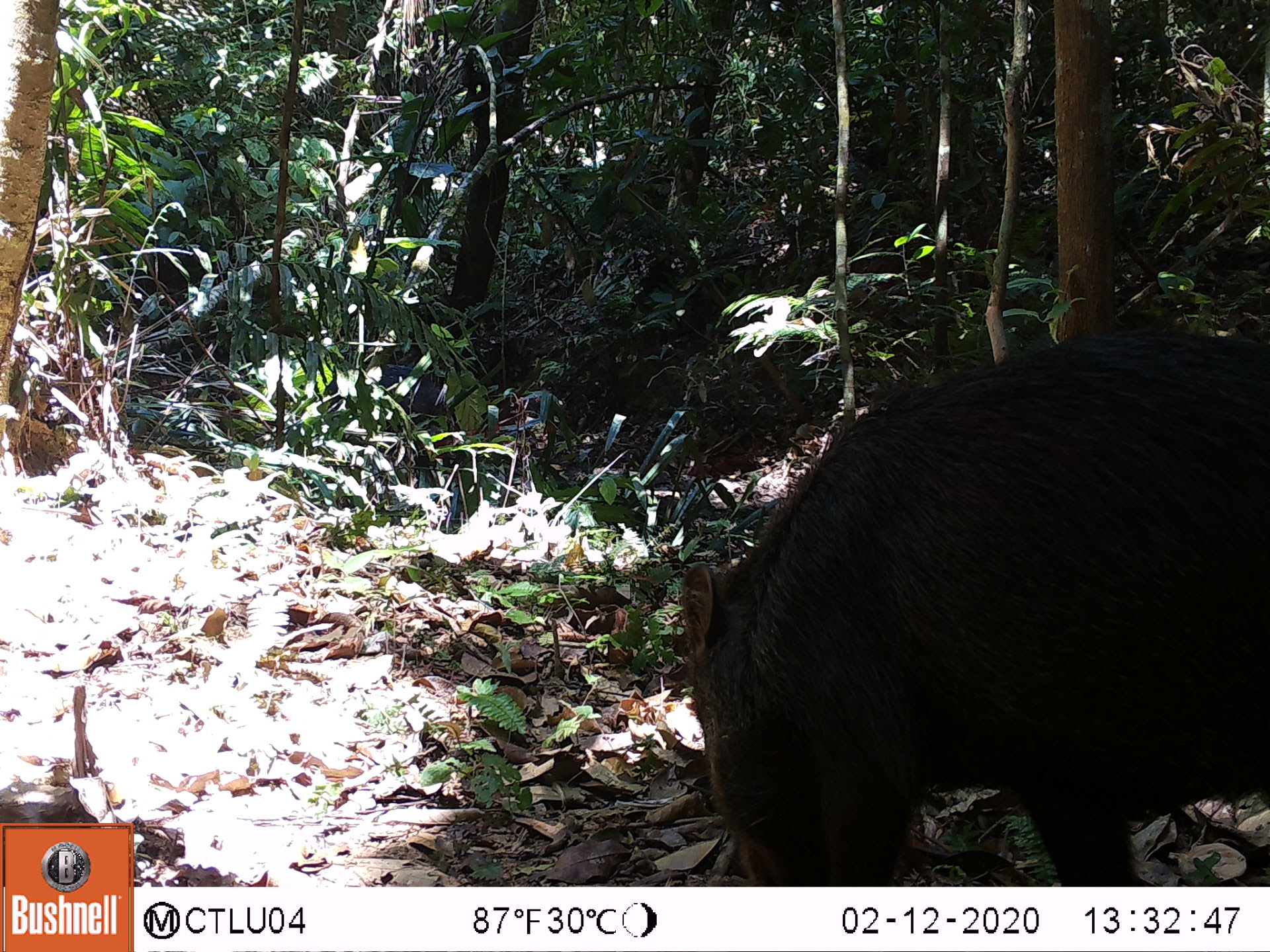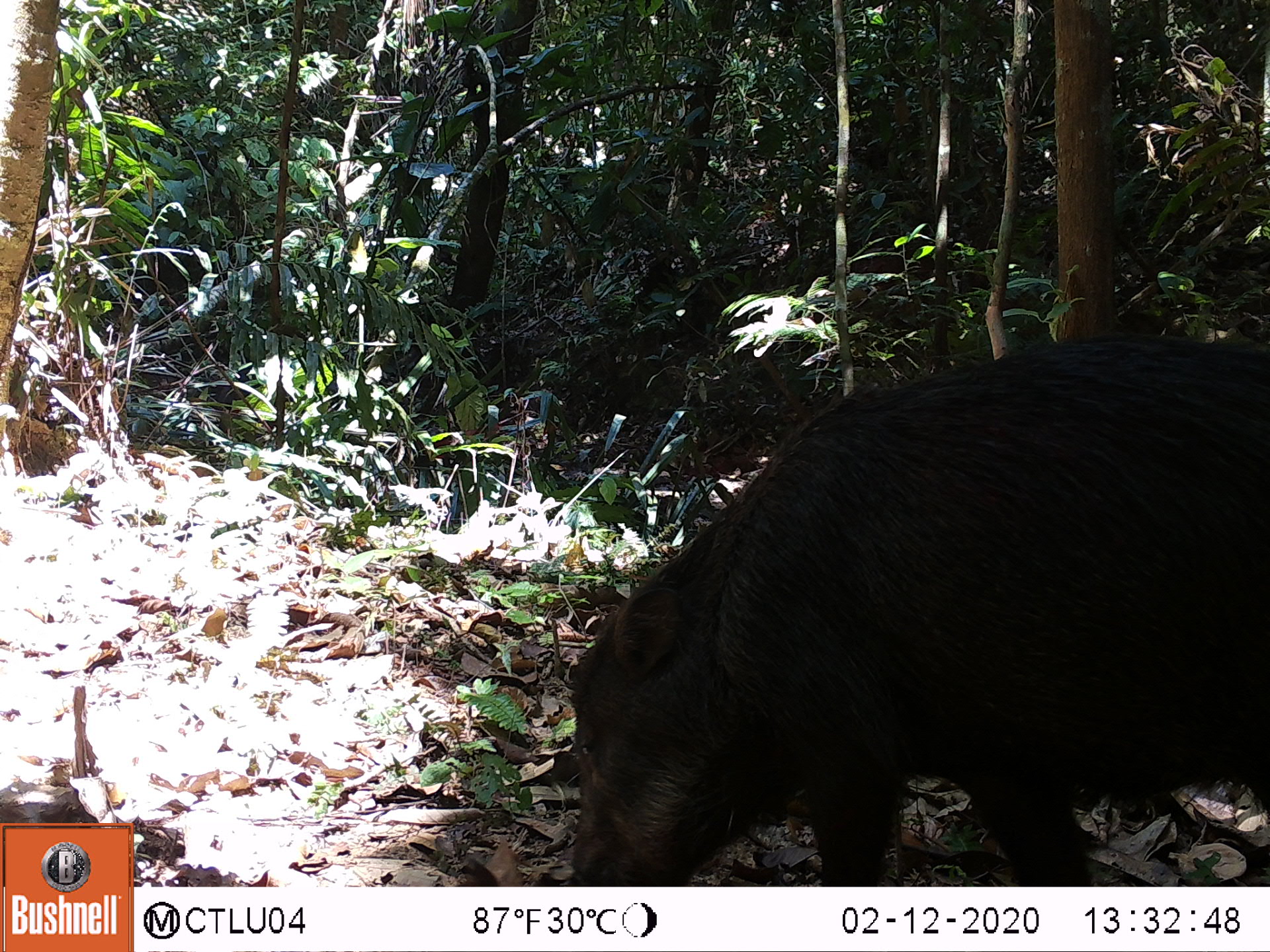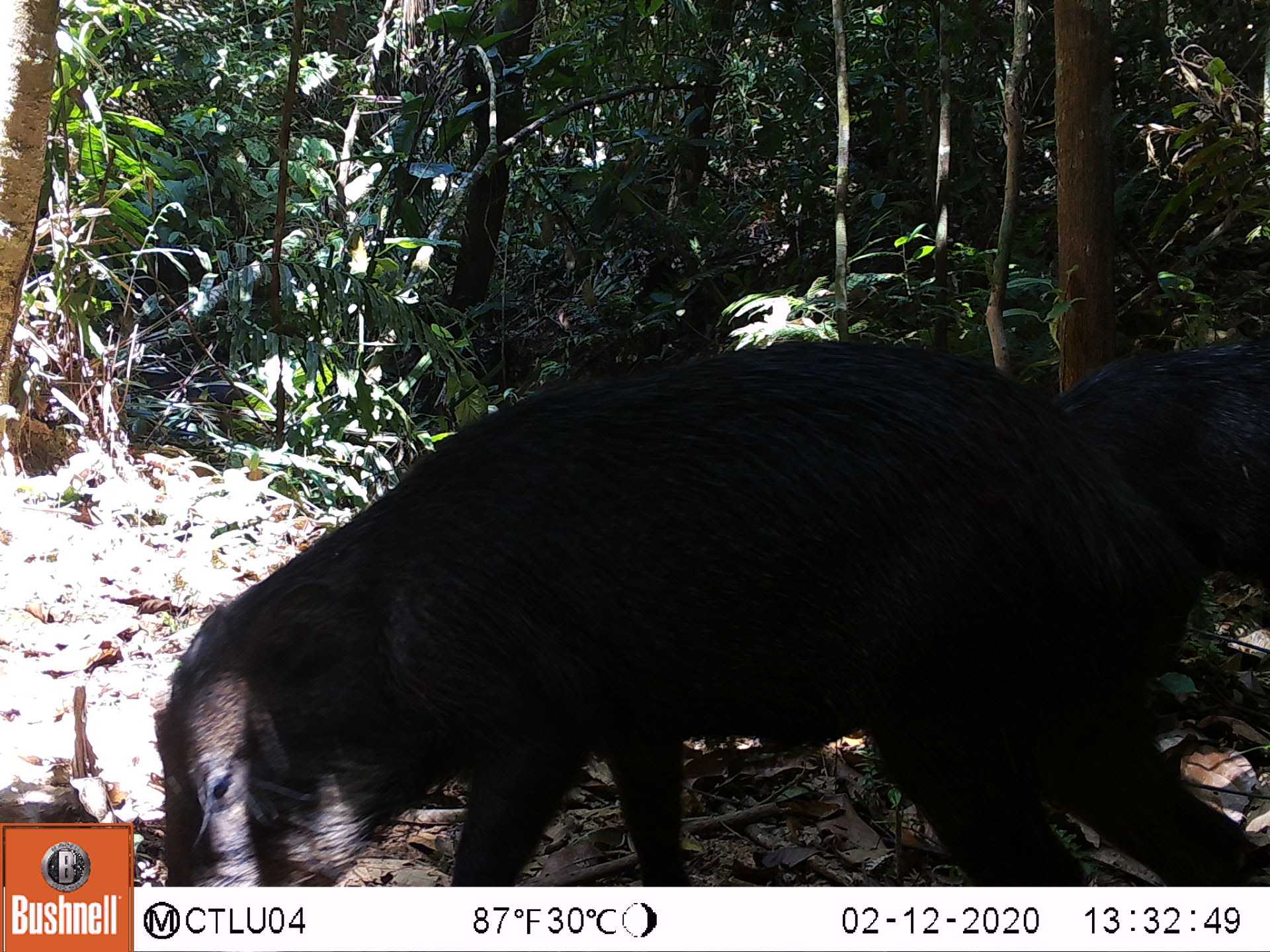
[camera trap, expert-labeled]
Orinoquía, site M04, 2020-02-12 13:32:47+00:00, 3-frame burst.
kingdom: Animalia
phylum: Chordata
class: Mammalia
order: Artiodactyla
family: Tayassuidae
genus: Tayassu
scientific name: Tayassu pecari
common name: white-lipped peccary